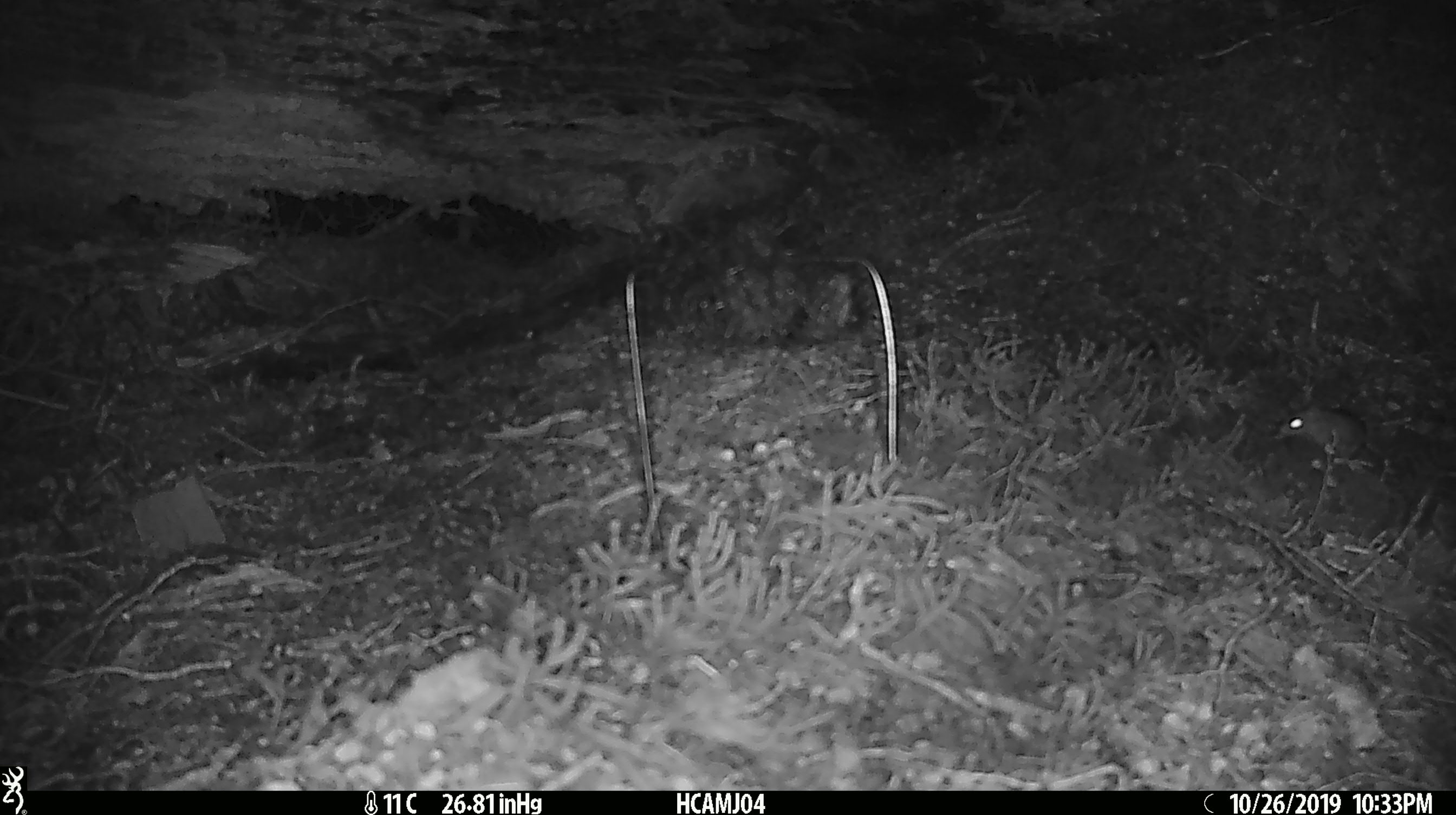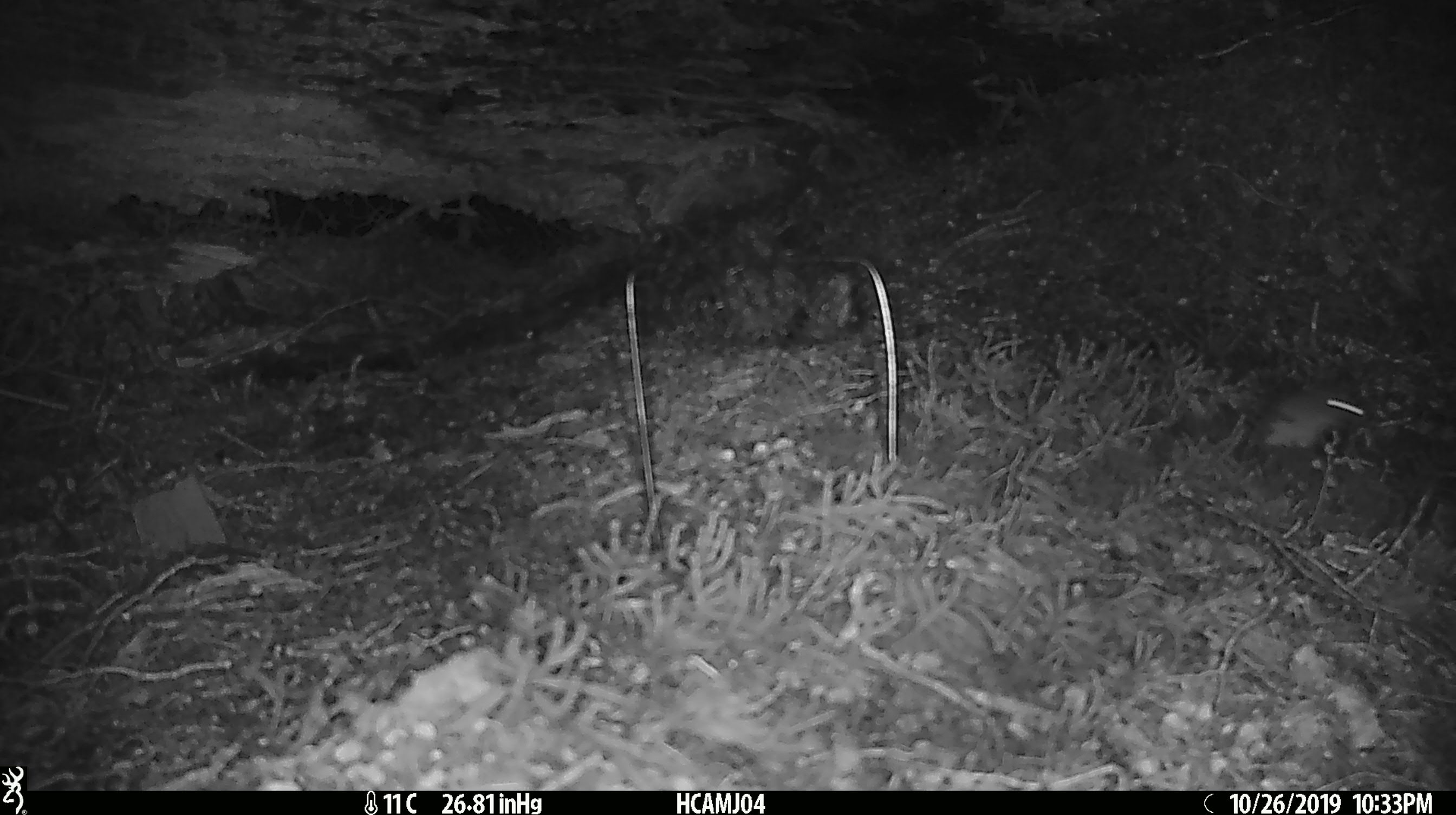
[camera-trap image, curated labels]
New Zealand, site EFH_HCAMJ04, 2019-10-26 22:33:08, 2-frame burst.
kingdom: Animalia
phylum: Chordata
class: Mammalia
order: Rodentia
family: Muridae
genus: Mus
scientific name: Mus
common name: mouse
Mouse (Mus).